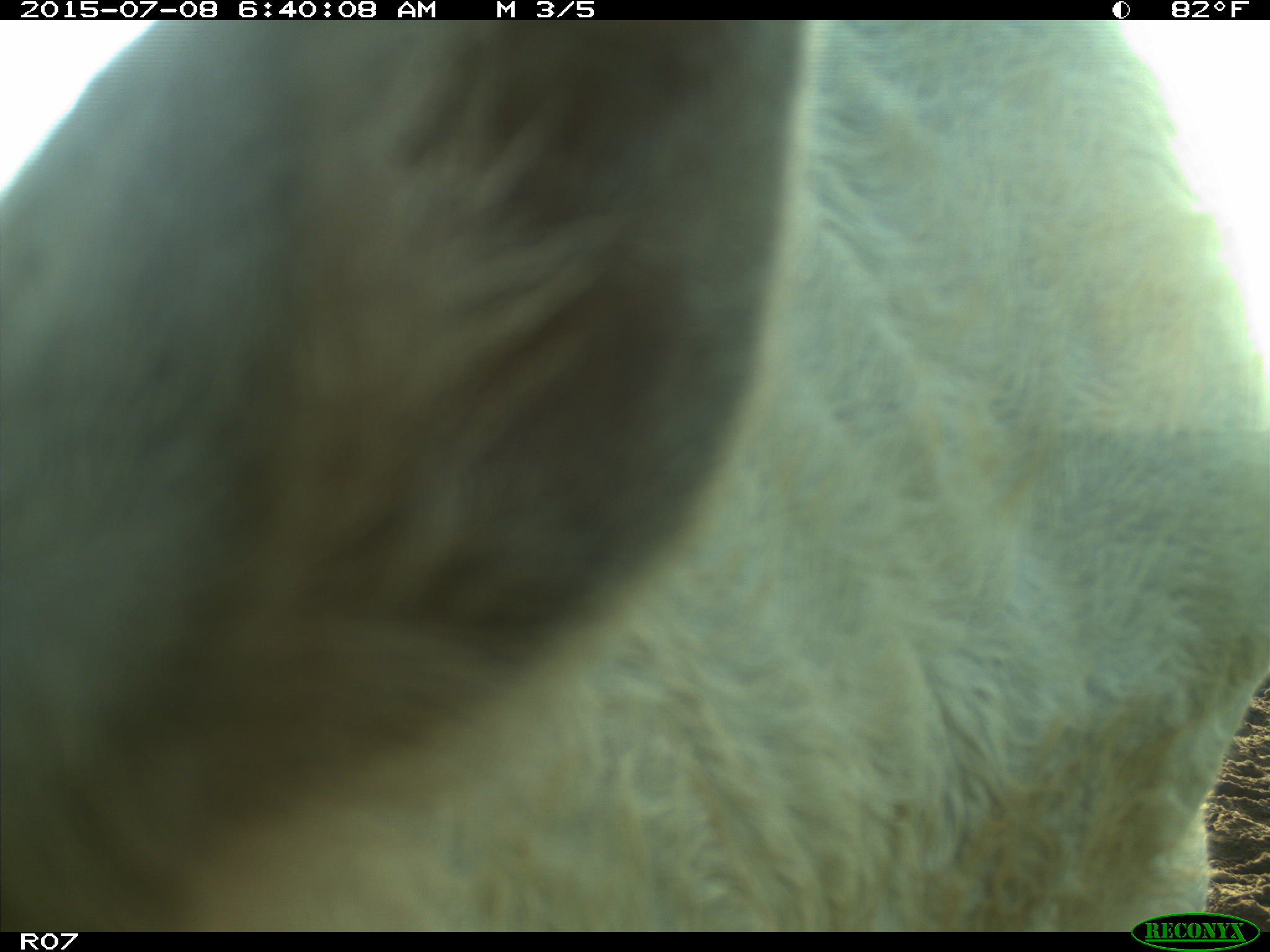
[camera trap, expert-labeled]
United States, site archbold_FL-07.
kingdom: Animalia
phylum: Chordata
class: Mammalia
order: Artiodactyla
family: Bovidae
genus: Bos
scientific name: Bos taurus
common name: domestic cow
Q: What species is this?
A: Bos taurus (domestic cow).